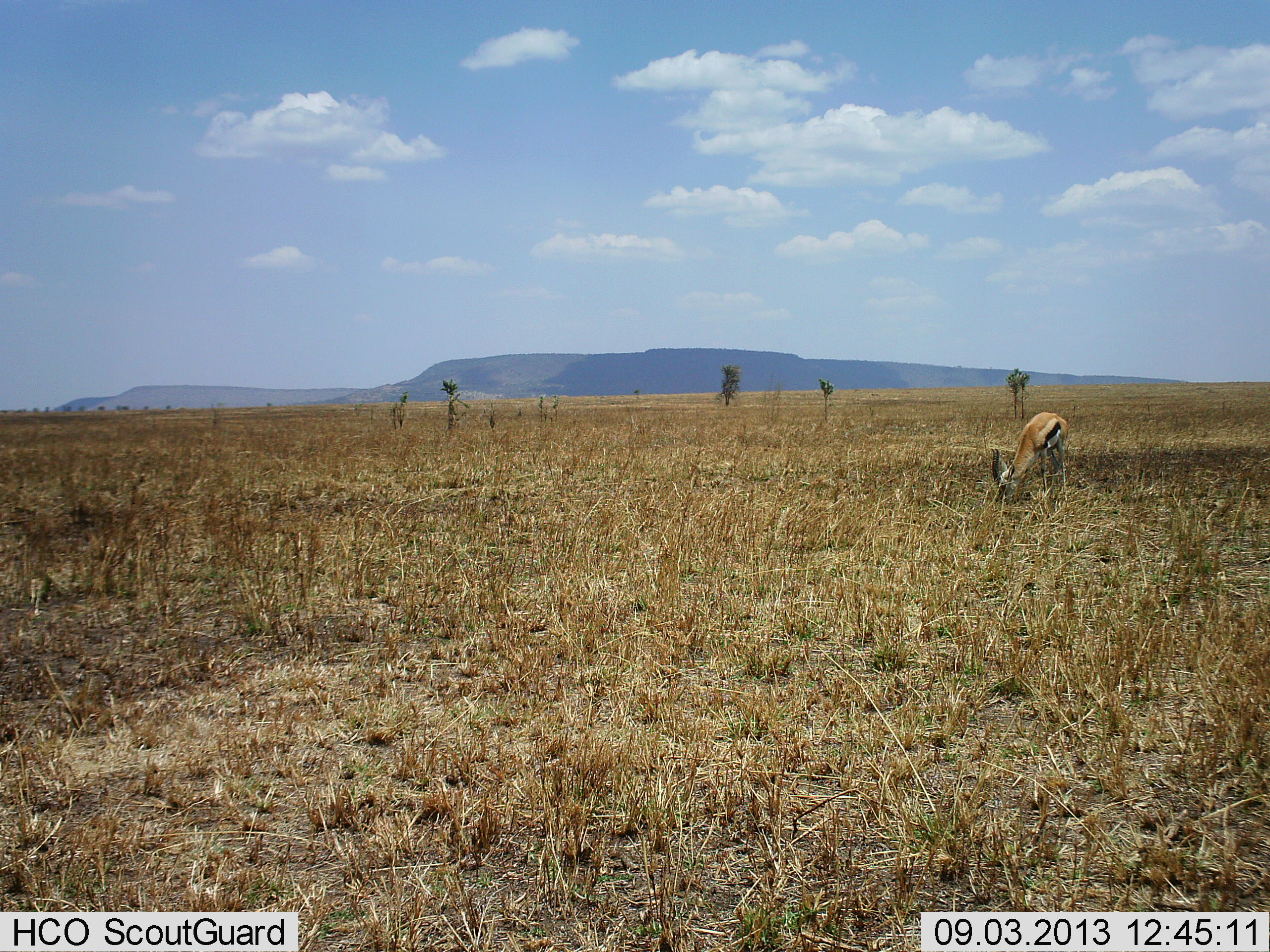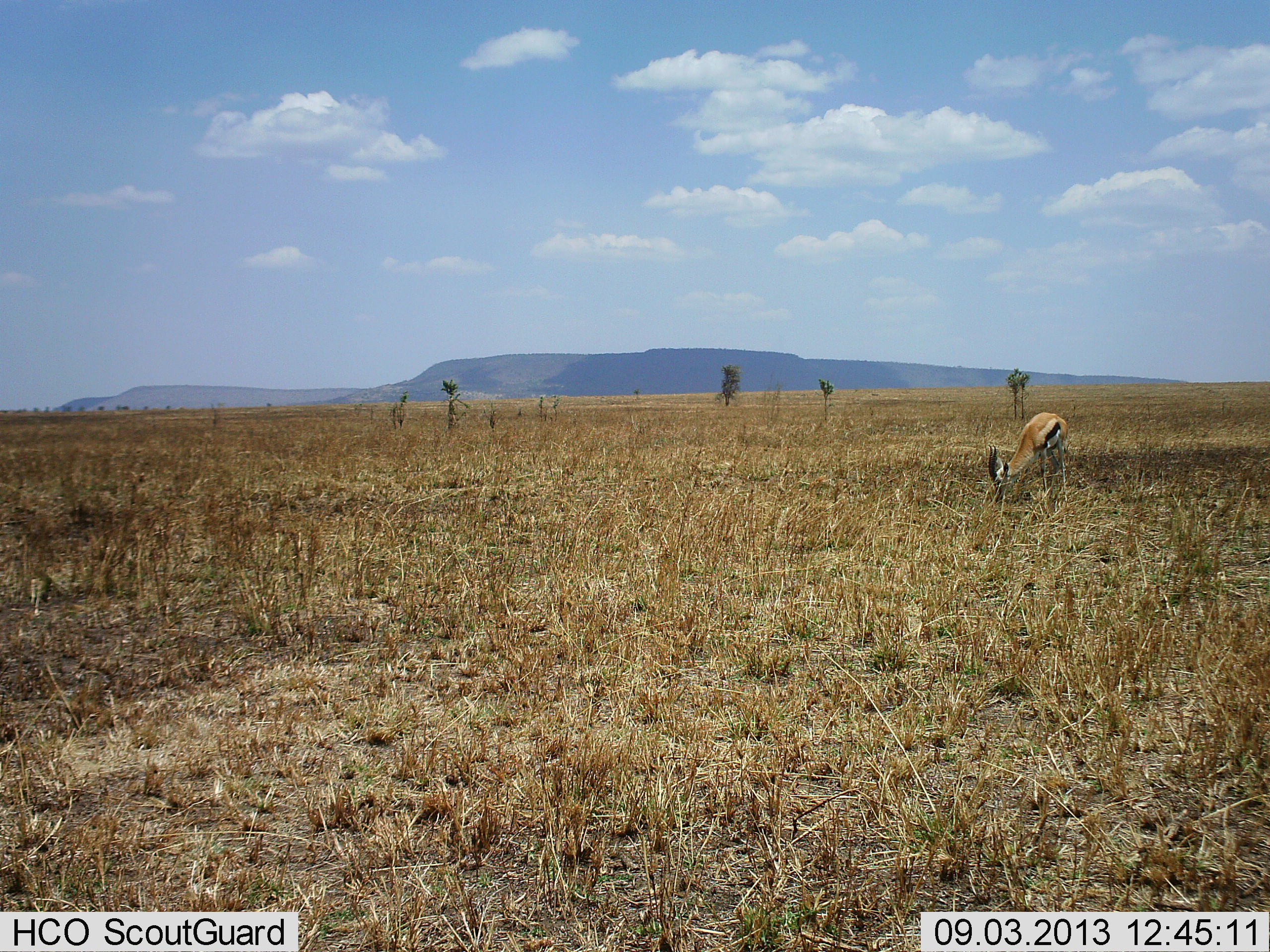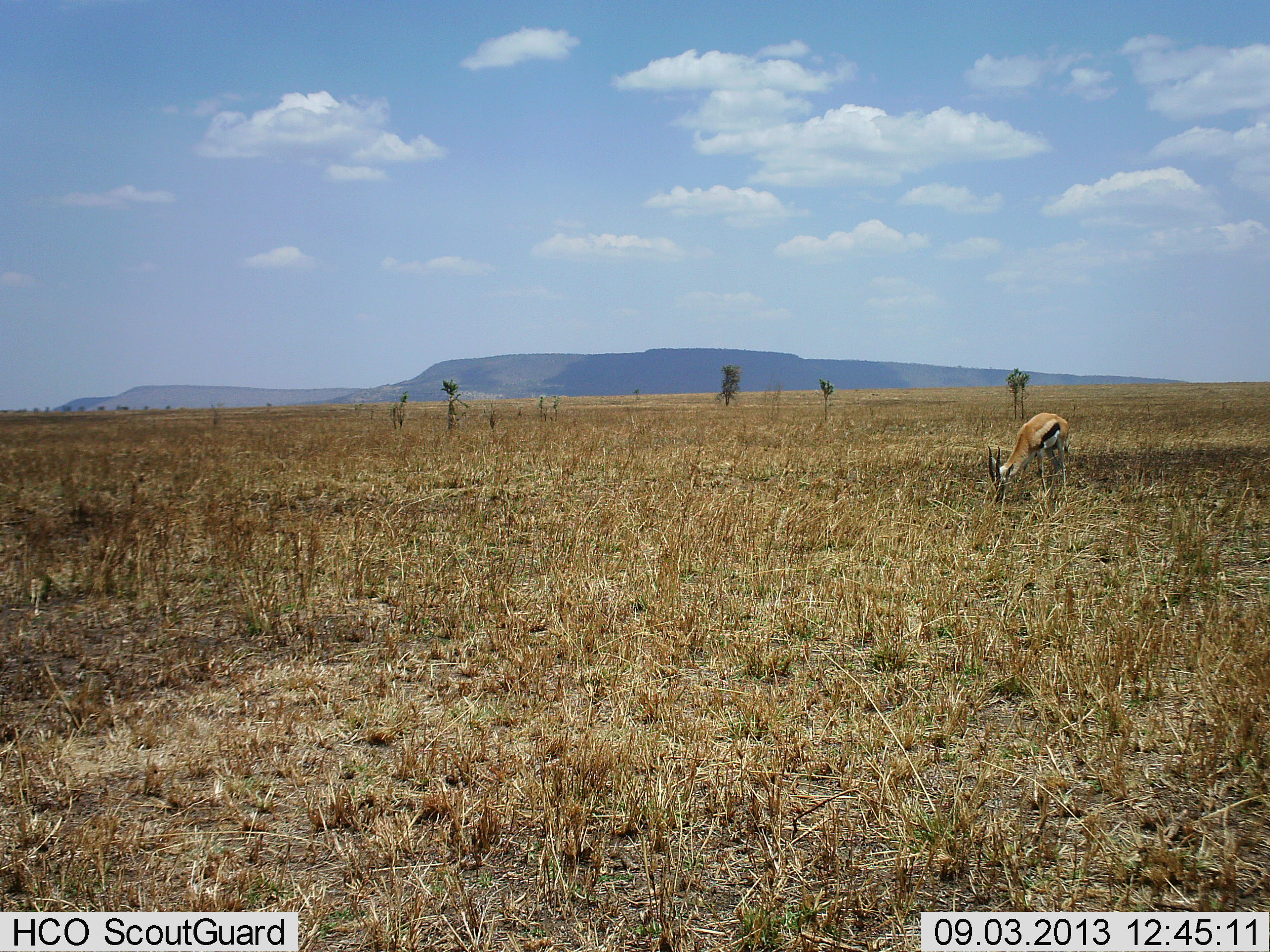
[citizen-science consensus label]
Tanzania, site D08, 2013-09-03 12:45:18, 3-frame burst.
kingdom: Animalia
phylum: Chordata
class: Mammalia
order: Artiodactyla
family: Bovidae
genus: Eudorcas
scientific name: Eudorcas thomsonii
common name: thomson's gazelle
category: gazellethomsons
Gazellethomsons (thomson's gazelle) (Eudorcas thomsonii), count 1. Behavior (volunteer vote fractions): standing 20%, resting 0%, moving 0%, interacting 0%. Young present (vote fraction): 0%. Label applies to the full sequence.